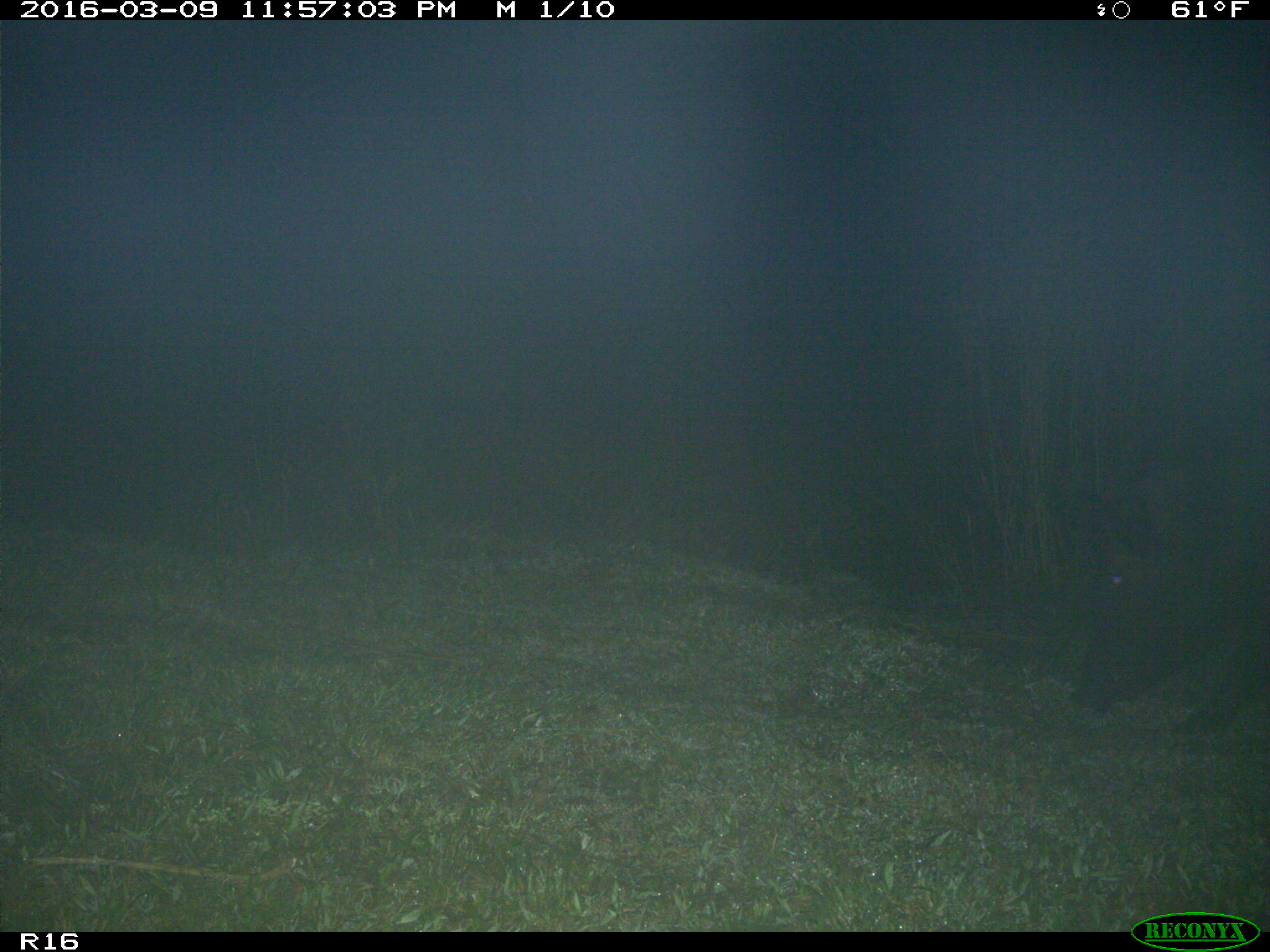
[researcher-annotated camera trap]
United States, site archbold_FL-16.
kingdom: Animalia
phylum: Chordata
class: Mammalia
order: Artiodactyla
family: Suidae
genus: Sus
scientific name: Sus scrofa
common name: wild boar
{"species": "Sus scrofa (wild boar)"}